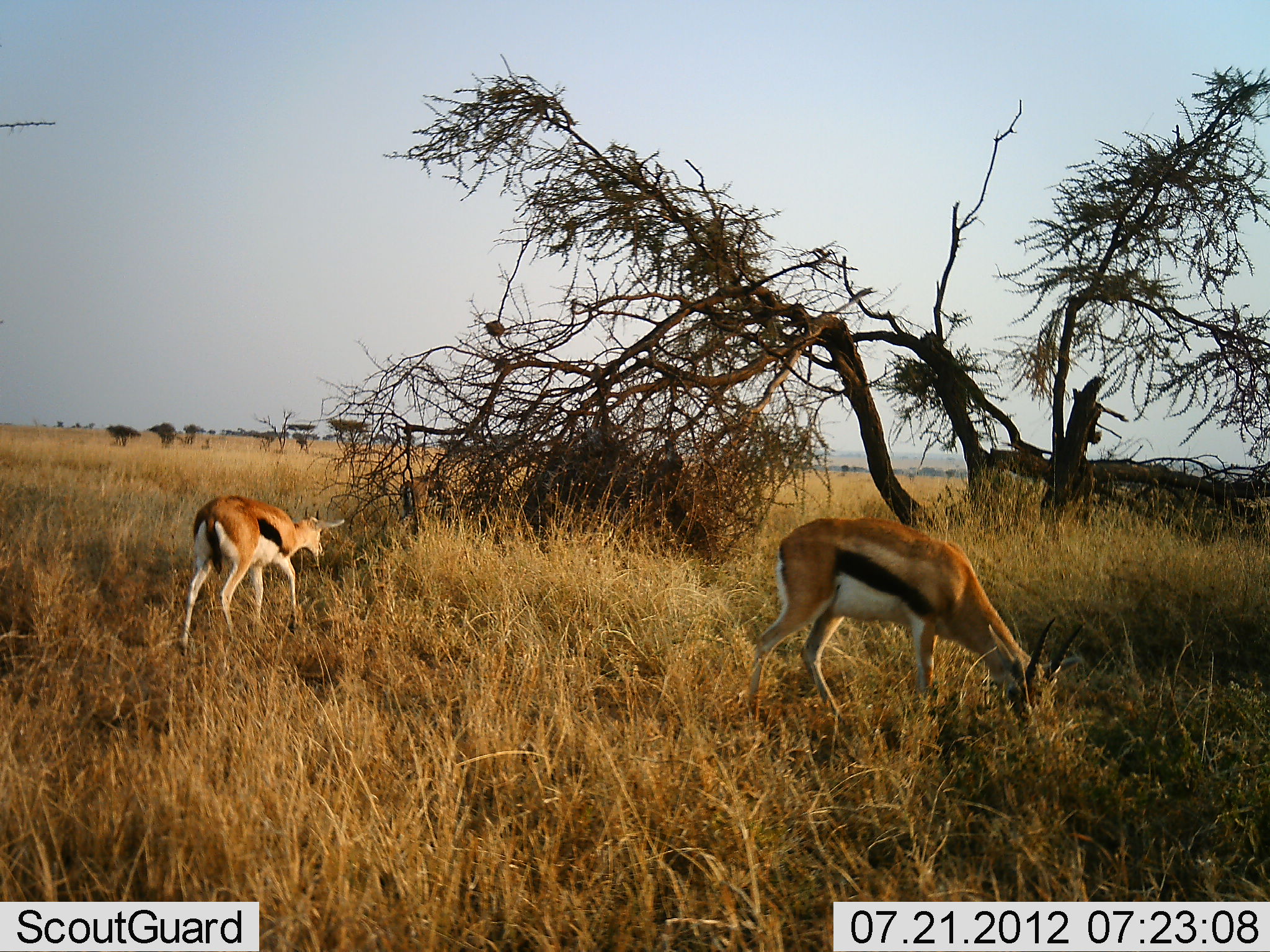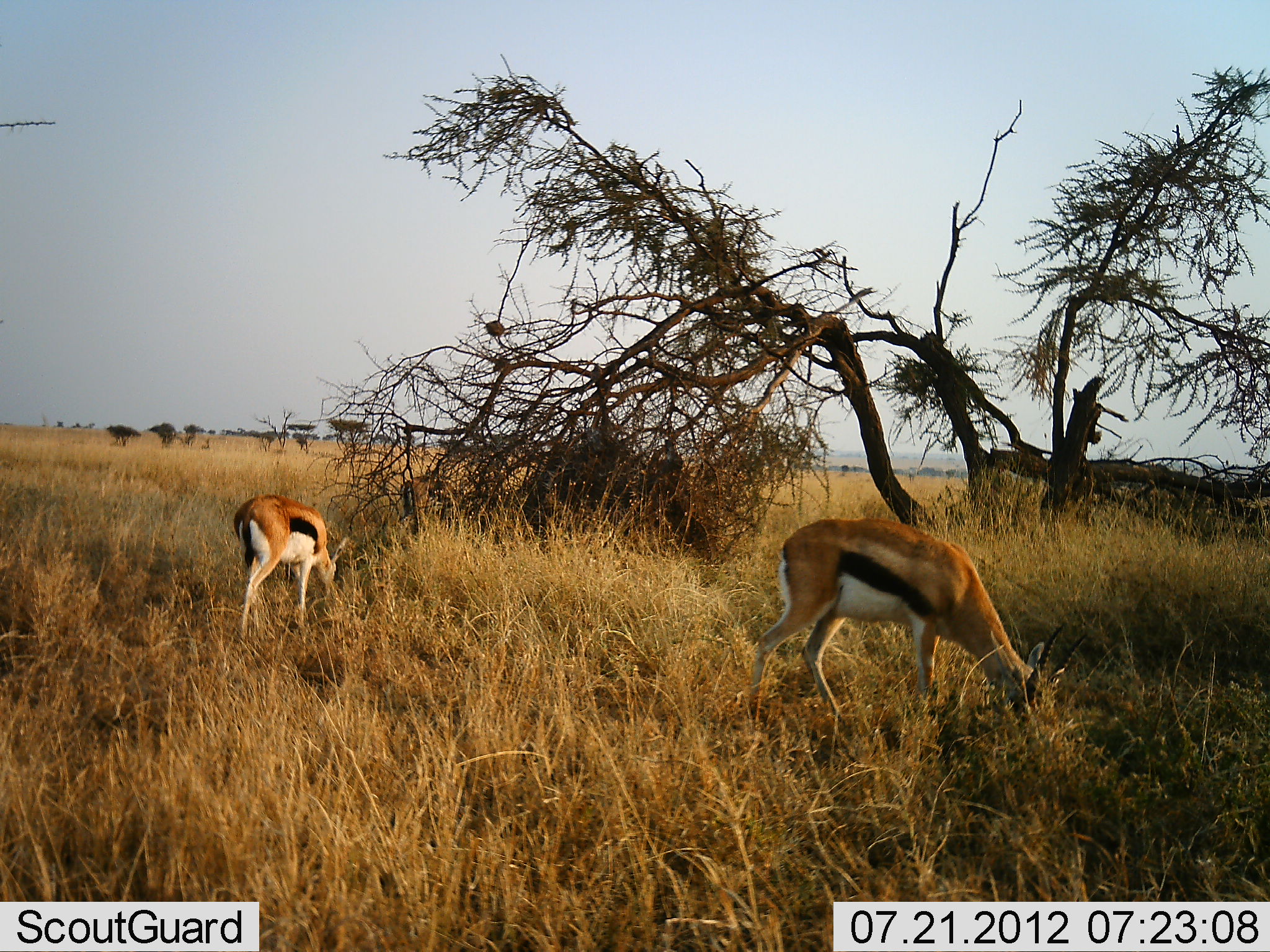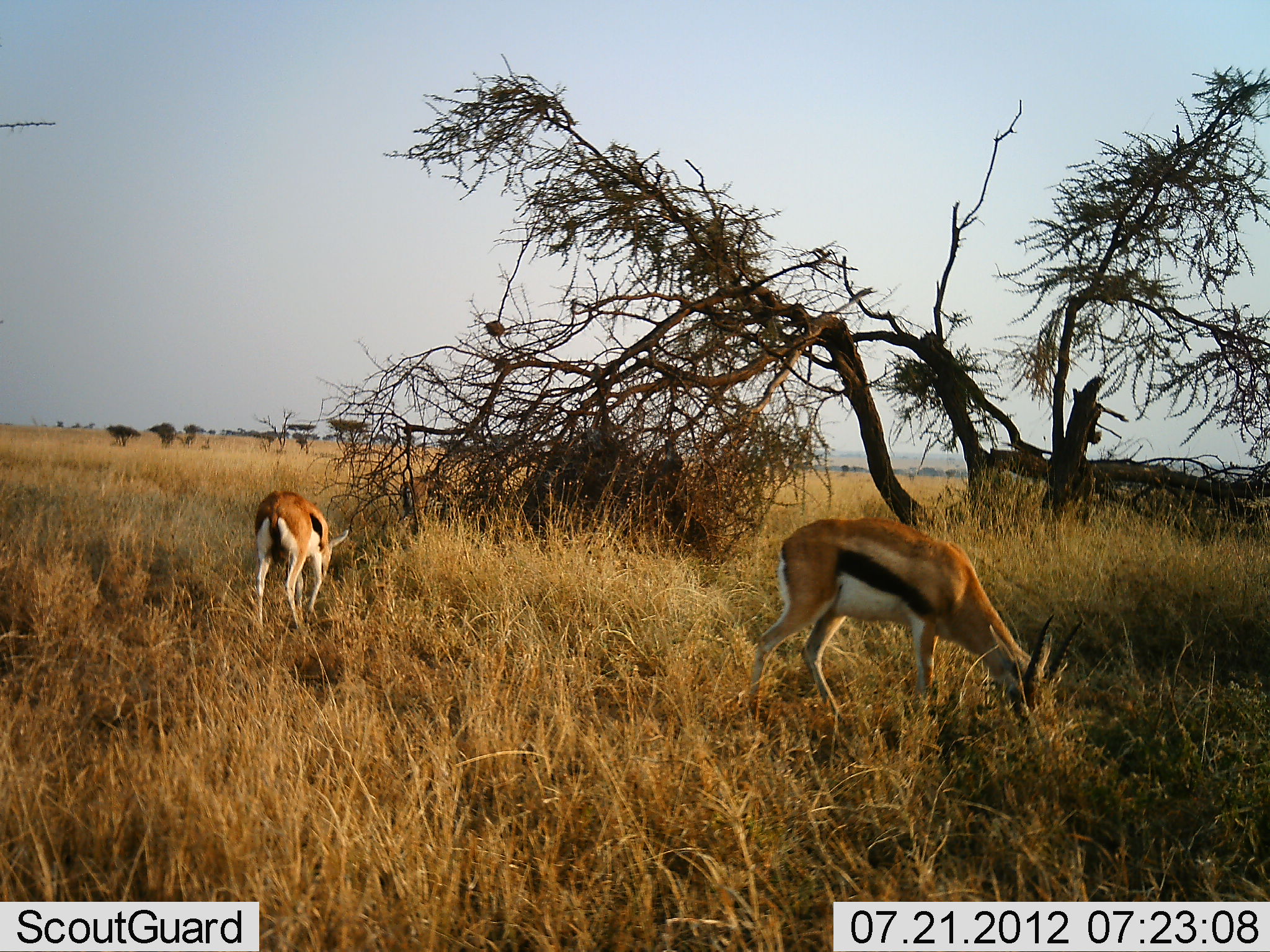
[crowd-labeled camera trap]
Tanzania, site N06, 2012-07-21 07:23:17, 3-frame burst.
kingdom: Animalia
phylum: Chordata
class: Mammalia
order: Artiodactyla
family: Bovidae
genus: Eudorcas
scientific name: Eudorcas thomsonii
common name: thomson's gazelle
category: gazellethomsons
Gazellethomsons (thomson's gazelle) (Eudorcas thomsonii), count 2. Behavior (volunteer vote fractions): standing 30%, resting 0%, moving 10%, interacting 0%. Young present (vote fraction): 0%. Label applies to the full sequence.